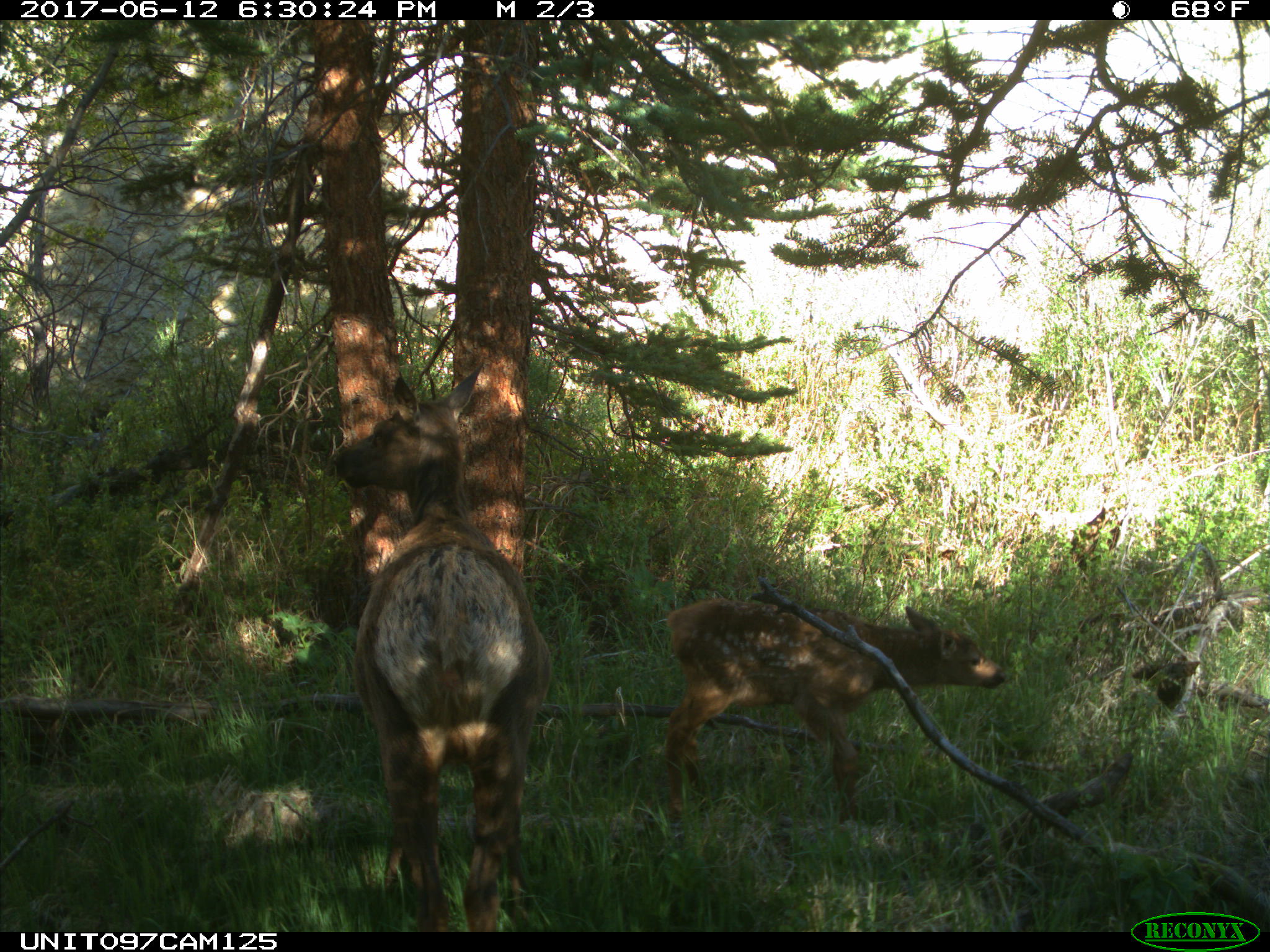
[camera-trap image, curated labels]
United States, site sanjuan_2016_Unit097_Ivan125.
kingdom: Animalia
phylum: Chordata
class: Mammalia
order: Artiodactyla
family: Cervidae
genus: Cervus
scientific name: Cervus elaphus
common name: red deer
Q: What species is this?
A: Cervus elaphus (red deer).